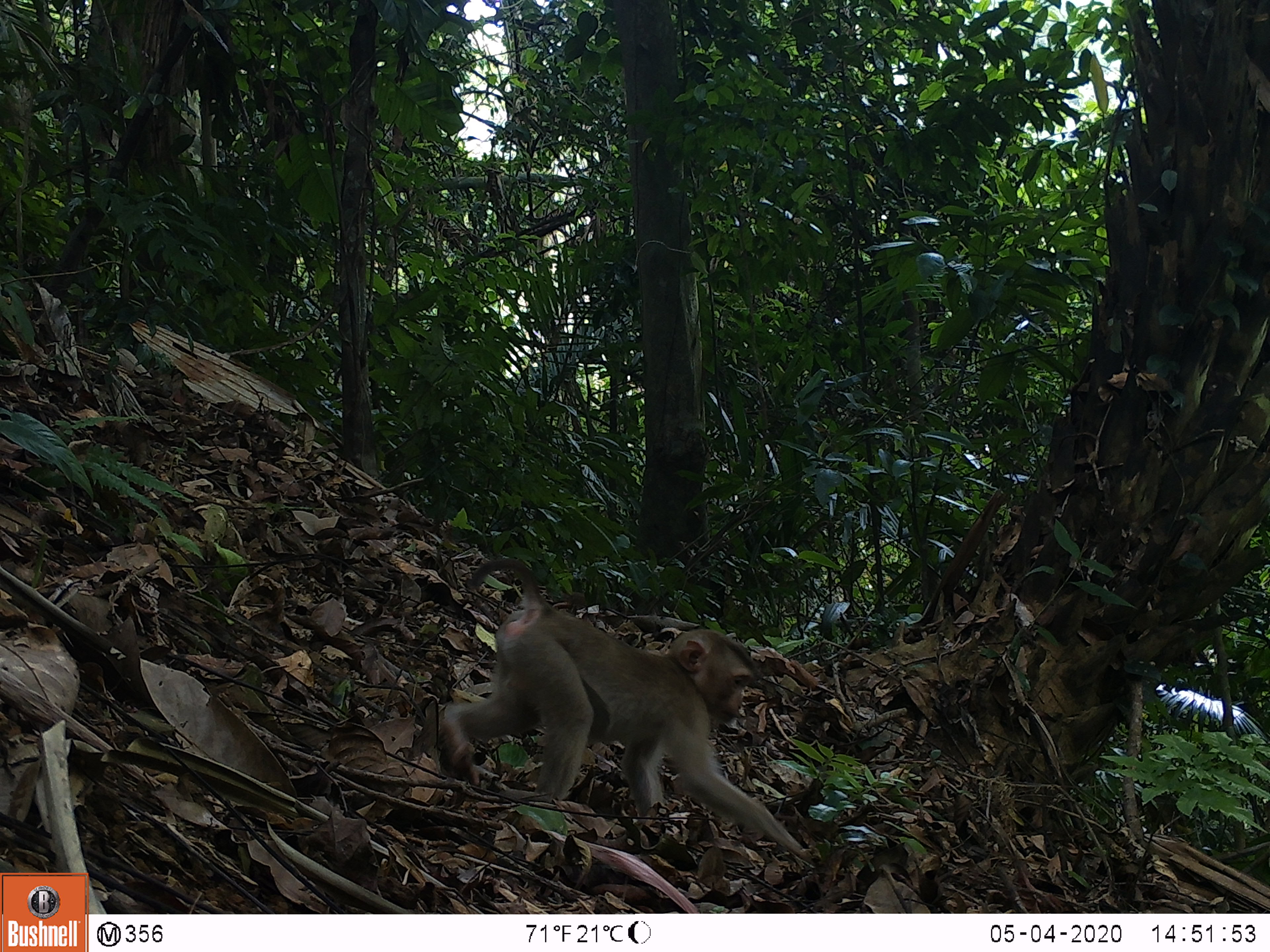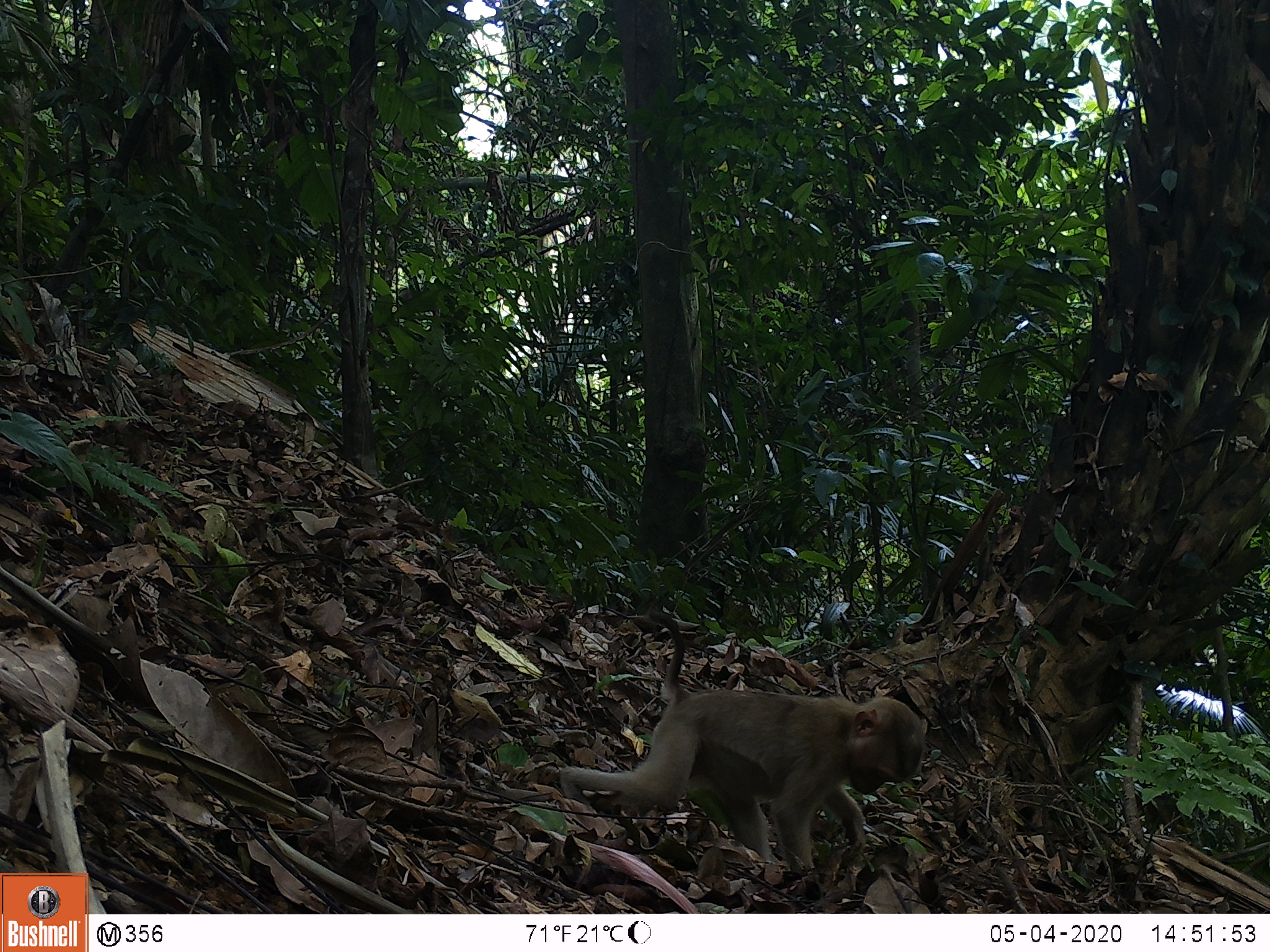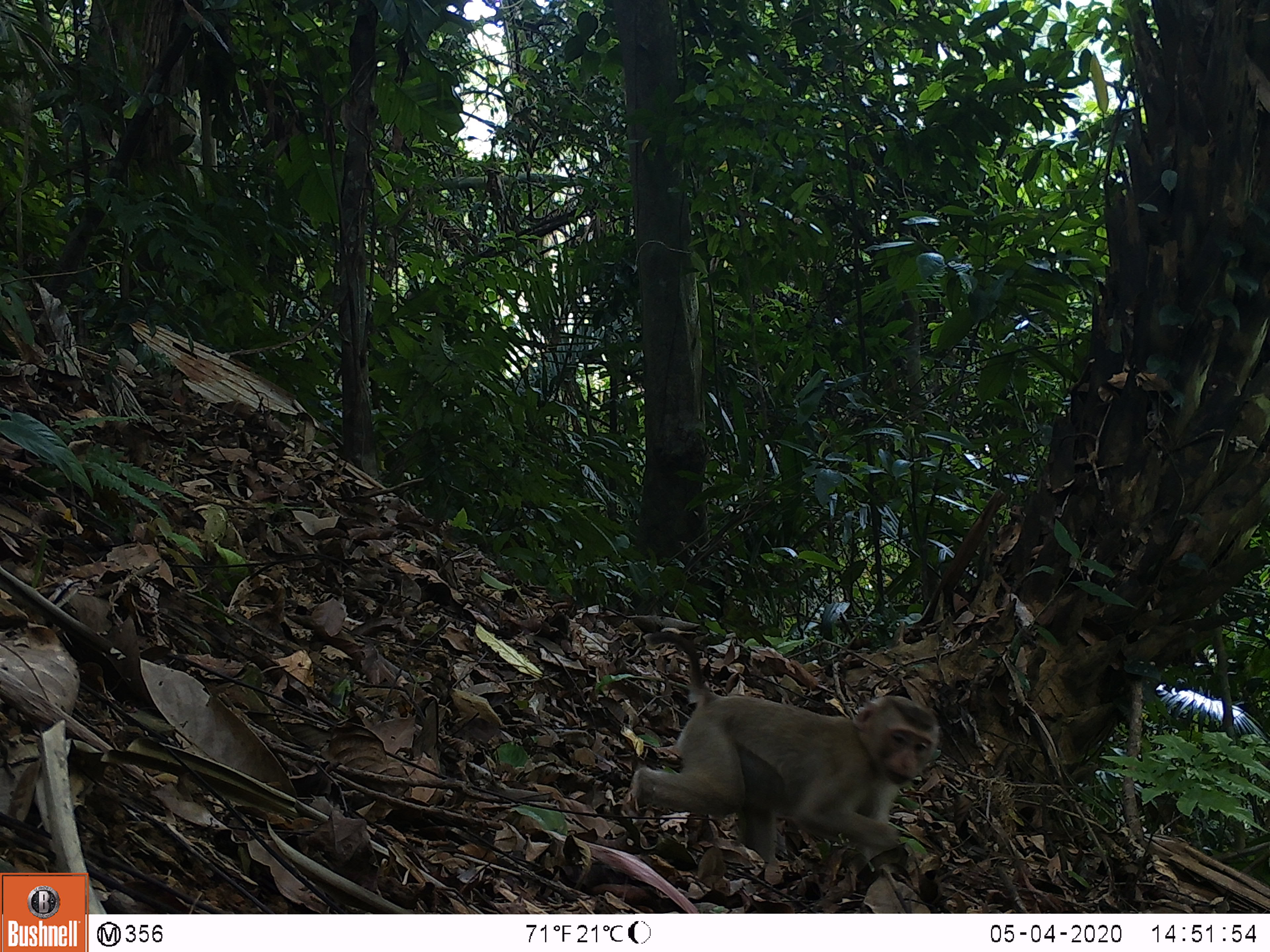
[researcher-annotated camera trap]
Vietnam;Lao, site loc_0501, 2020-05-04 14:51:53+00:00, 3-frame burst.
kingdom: Animalia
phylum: Chordata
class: Mammalia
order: Primates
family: Cercopithecidae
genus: Macaca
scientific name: Macaca nemestrina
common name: pig-tailed macaque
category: pig tailed macaque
Pig tailed macaque (pig-tailed macaque) (Macaca nemestrina). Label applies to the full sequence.